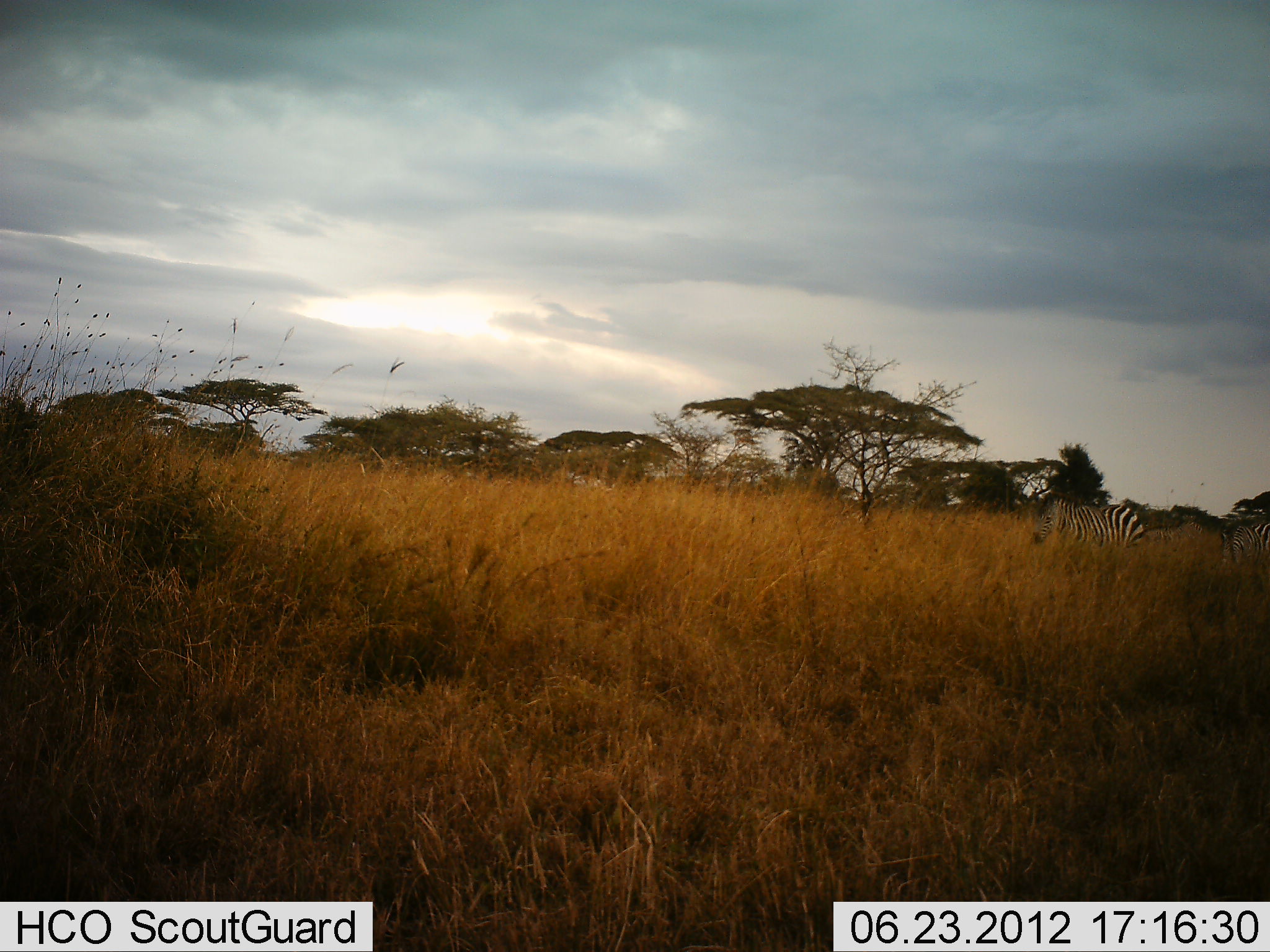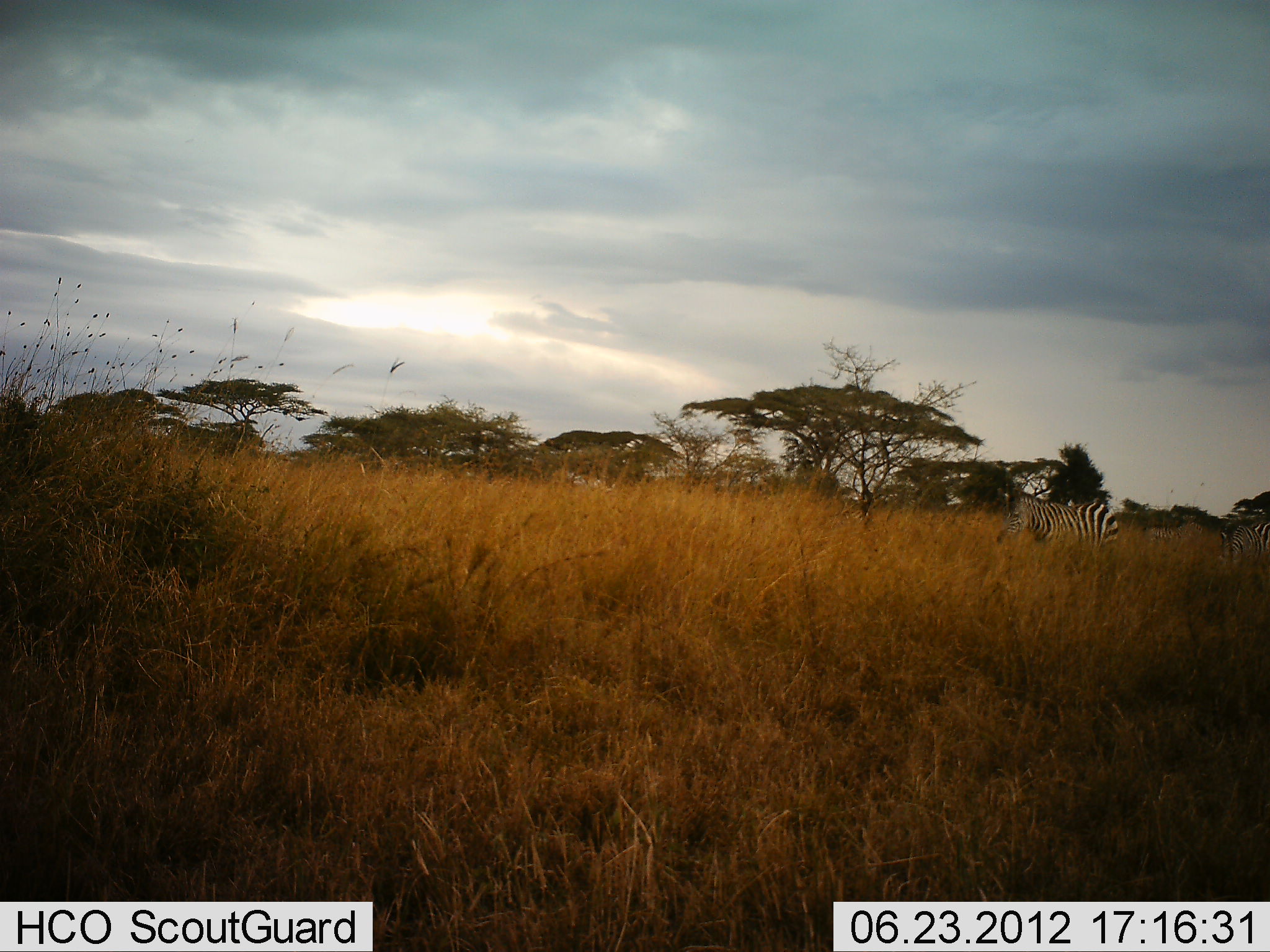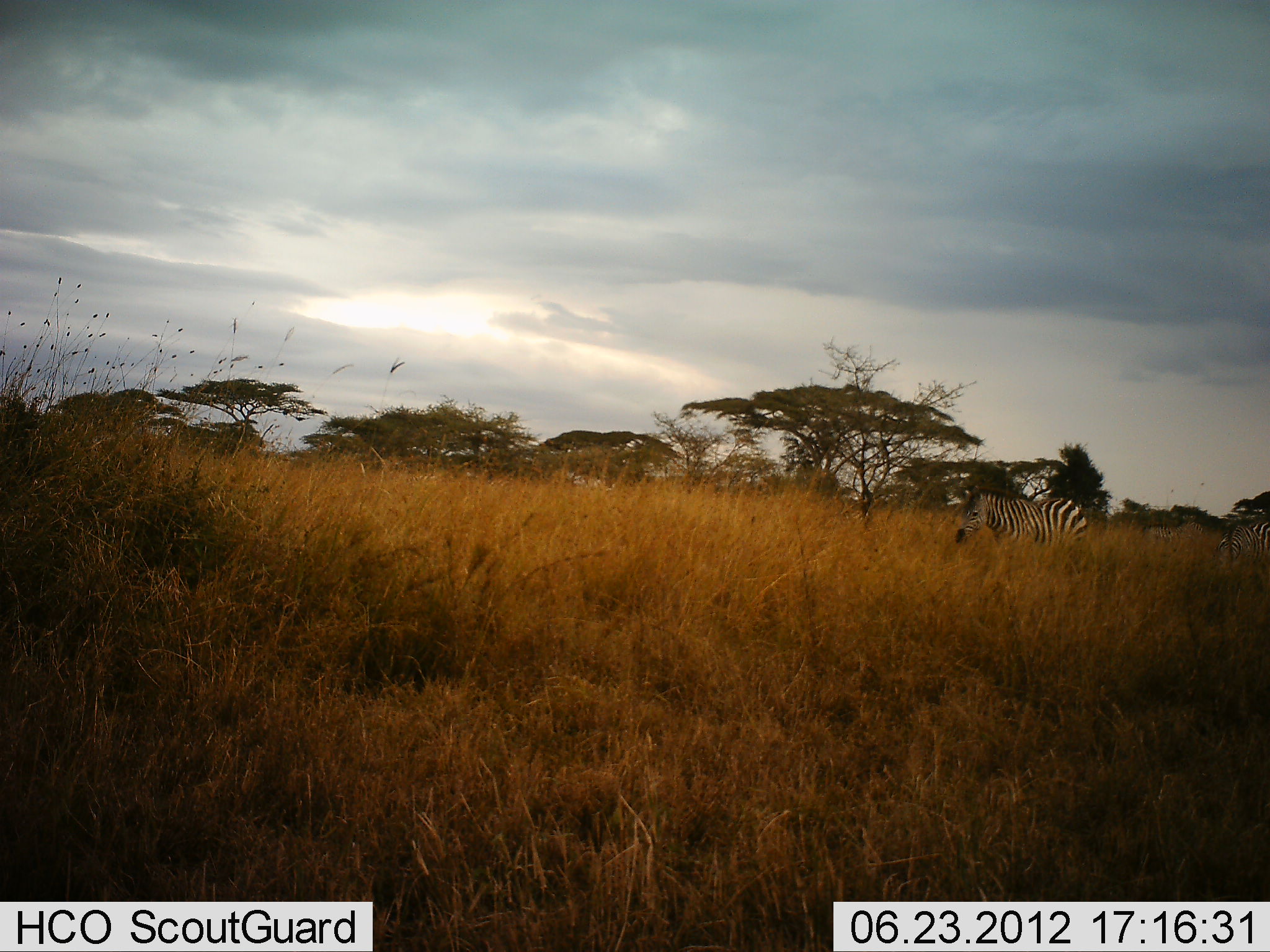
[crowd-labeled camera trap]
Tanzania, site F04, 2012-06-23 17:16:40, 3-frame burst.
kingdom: Animalia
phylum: Chordata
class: Mammalia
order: Perissodactyla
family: Equidae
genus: Equus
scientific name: Equus quagga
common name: plains zebra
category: zebra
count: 2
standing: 70%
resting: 0%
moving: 60%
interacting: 0%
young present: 0%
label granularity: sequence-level